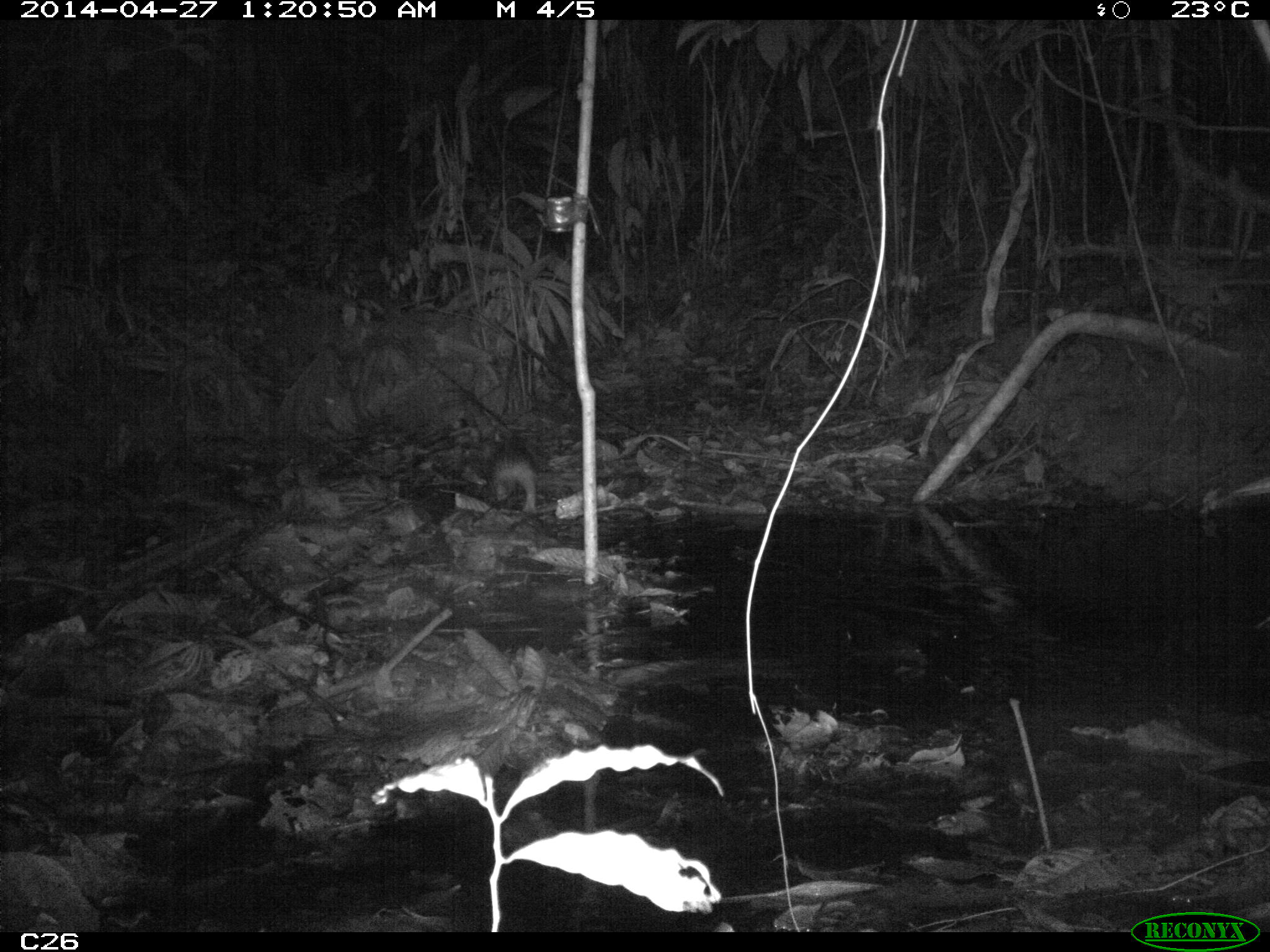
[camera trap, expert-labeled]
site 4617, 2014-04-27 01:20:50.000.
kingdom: Animalia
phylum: Chordata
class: Mammalia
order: Cingulata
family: Chlamyphoridae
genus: Cabassous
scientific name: Cabassous unicinctus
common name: southern naked-tailed armadillo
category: cabassous unicintus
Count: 1.